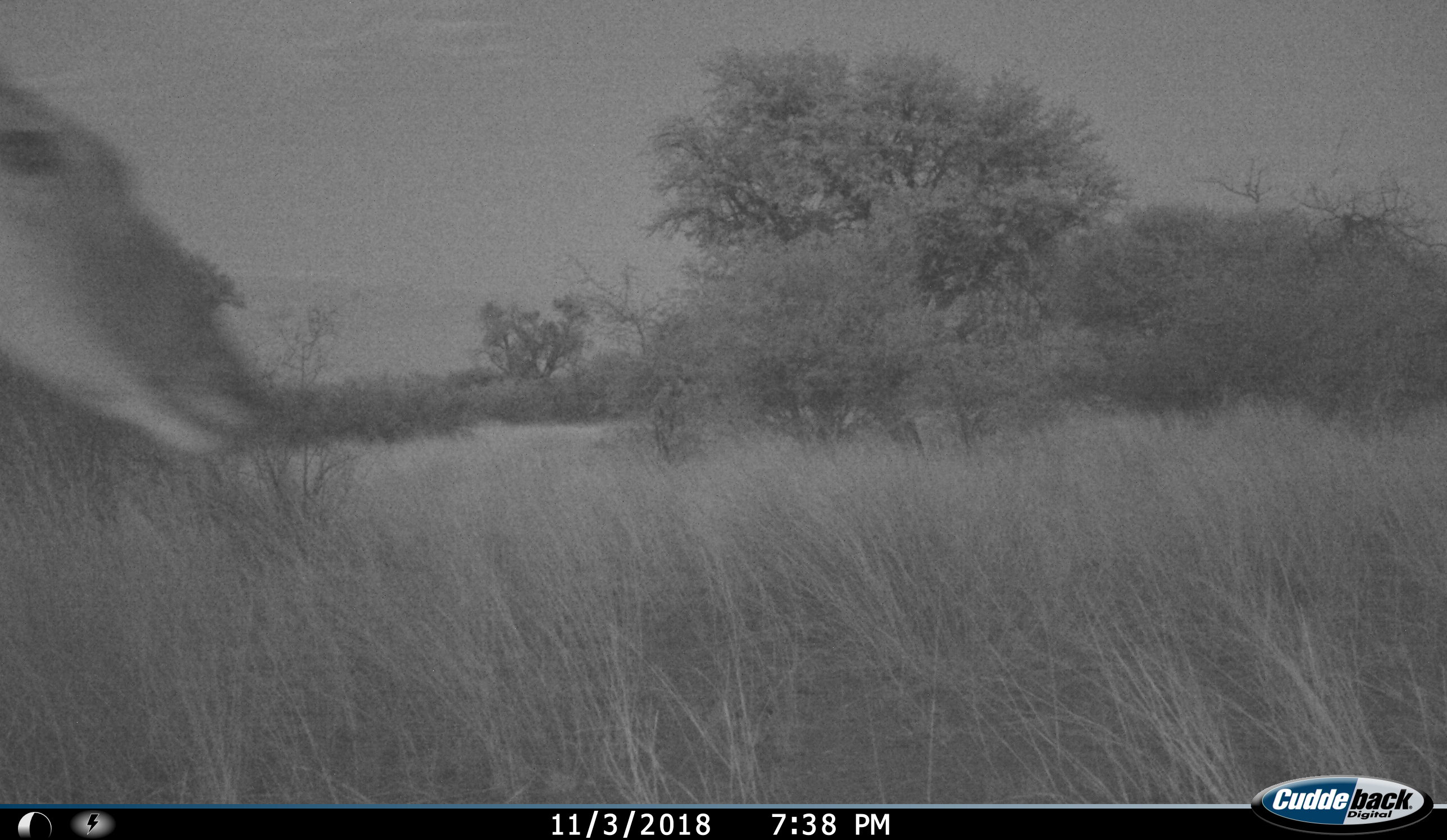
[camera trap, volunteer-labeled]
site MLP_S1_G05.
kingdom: Animalia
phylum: Chordata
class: Mammalia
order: Artiodactyla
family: Bovidae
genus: Tragelaphus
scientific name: Tragelaphus oryx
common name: eland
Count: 1.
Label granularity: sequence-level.